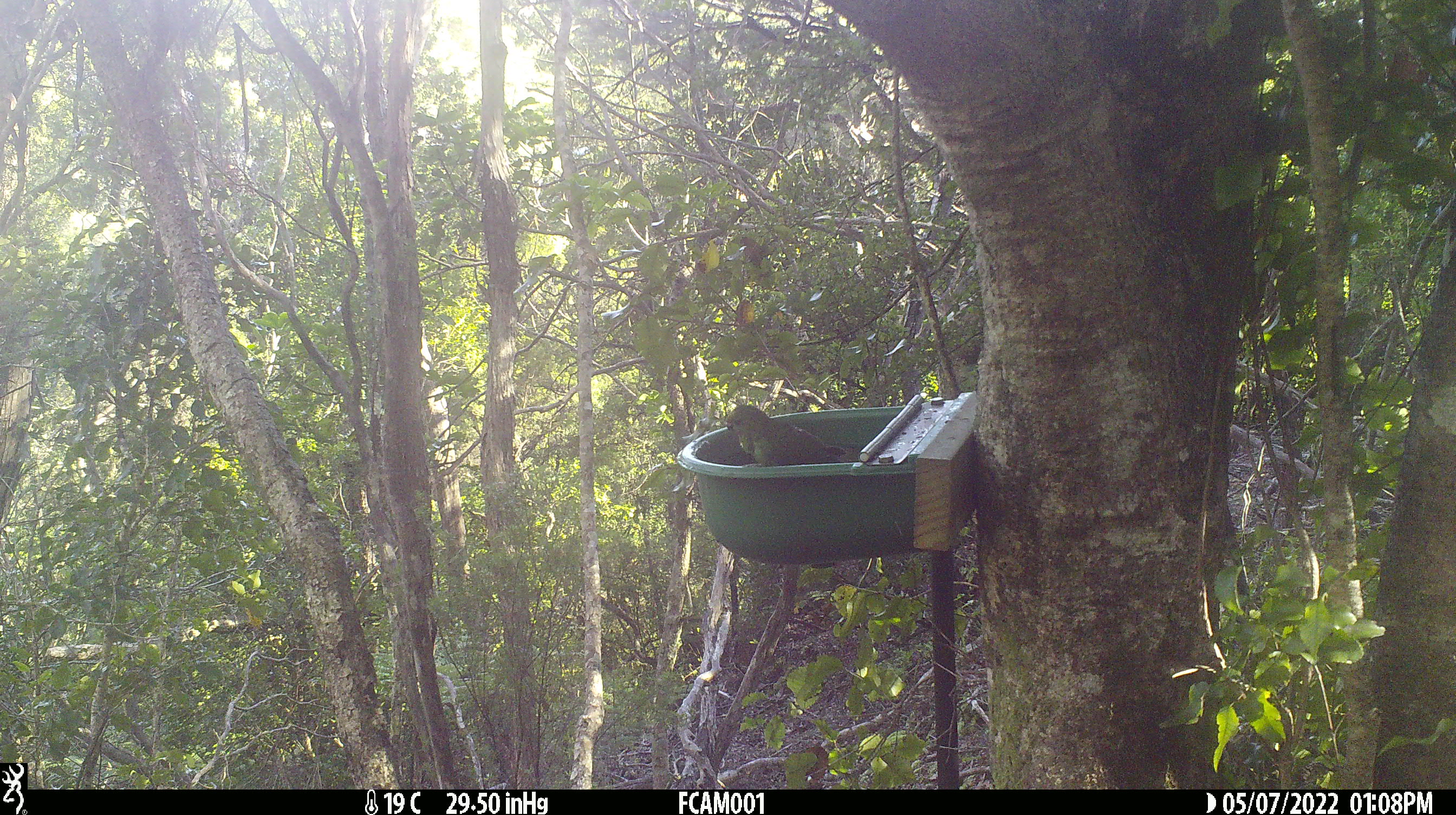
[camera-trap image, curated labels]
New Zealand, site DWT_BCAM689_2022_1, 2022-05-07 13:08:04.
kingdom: Animalia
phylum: Chordata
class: Aves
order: Psittaciformes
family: Psittaculidae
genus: Cyanoramphus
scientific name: Cyanoramphus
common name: parakeet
Parakeet (Cyanoramphus).